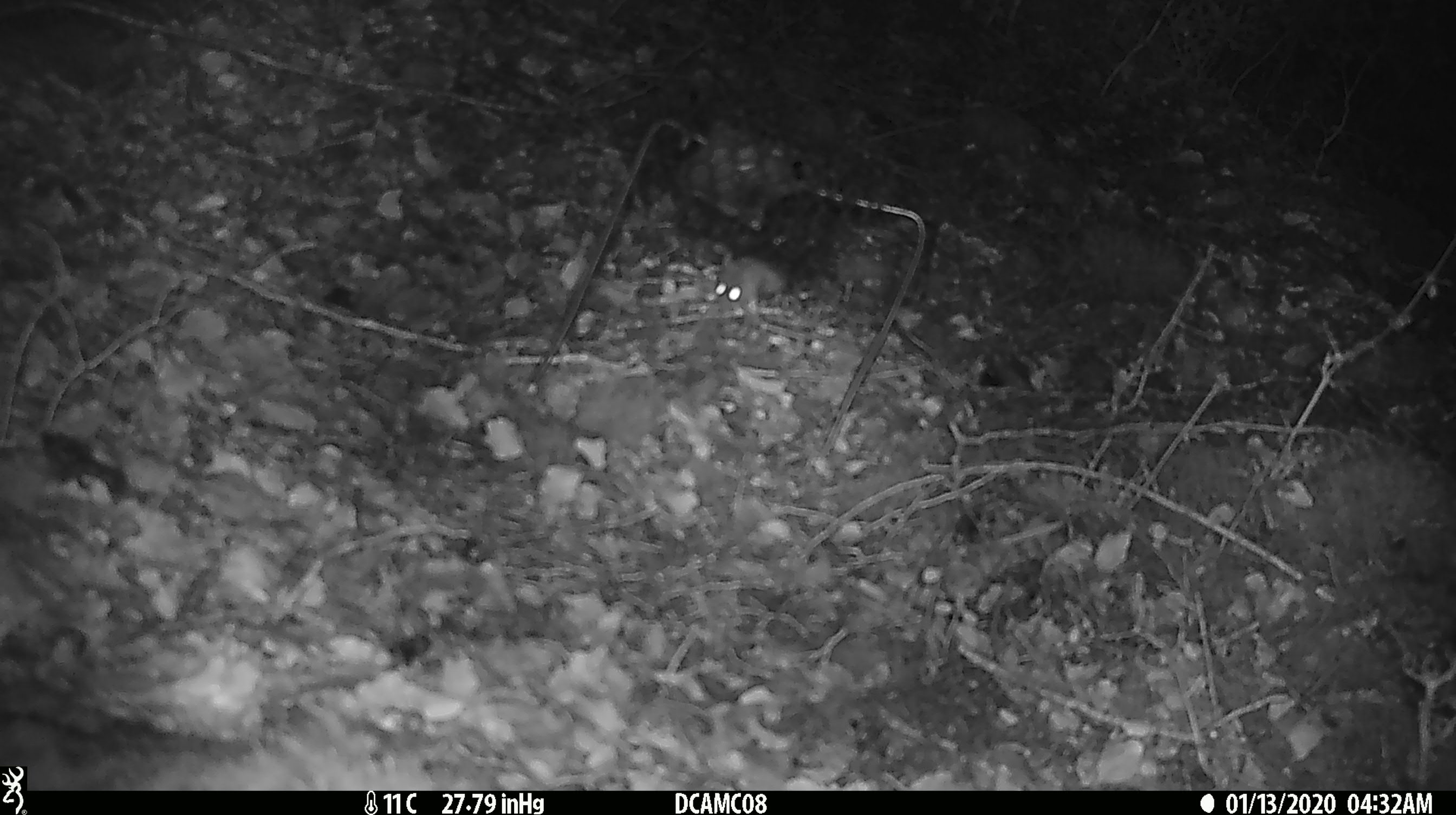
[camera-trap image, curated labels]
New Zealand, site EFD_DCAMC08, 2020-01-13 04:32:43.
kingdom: Animalia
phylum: Chordata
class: Mammalia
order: Rodentia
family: Muridae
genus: Mus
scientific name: Mus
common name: mouse